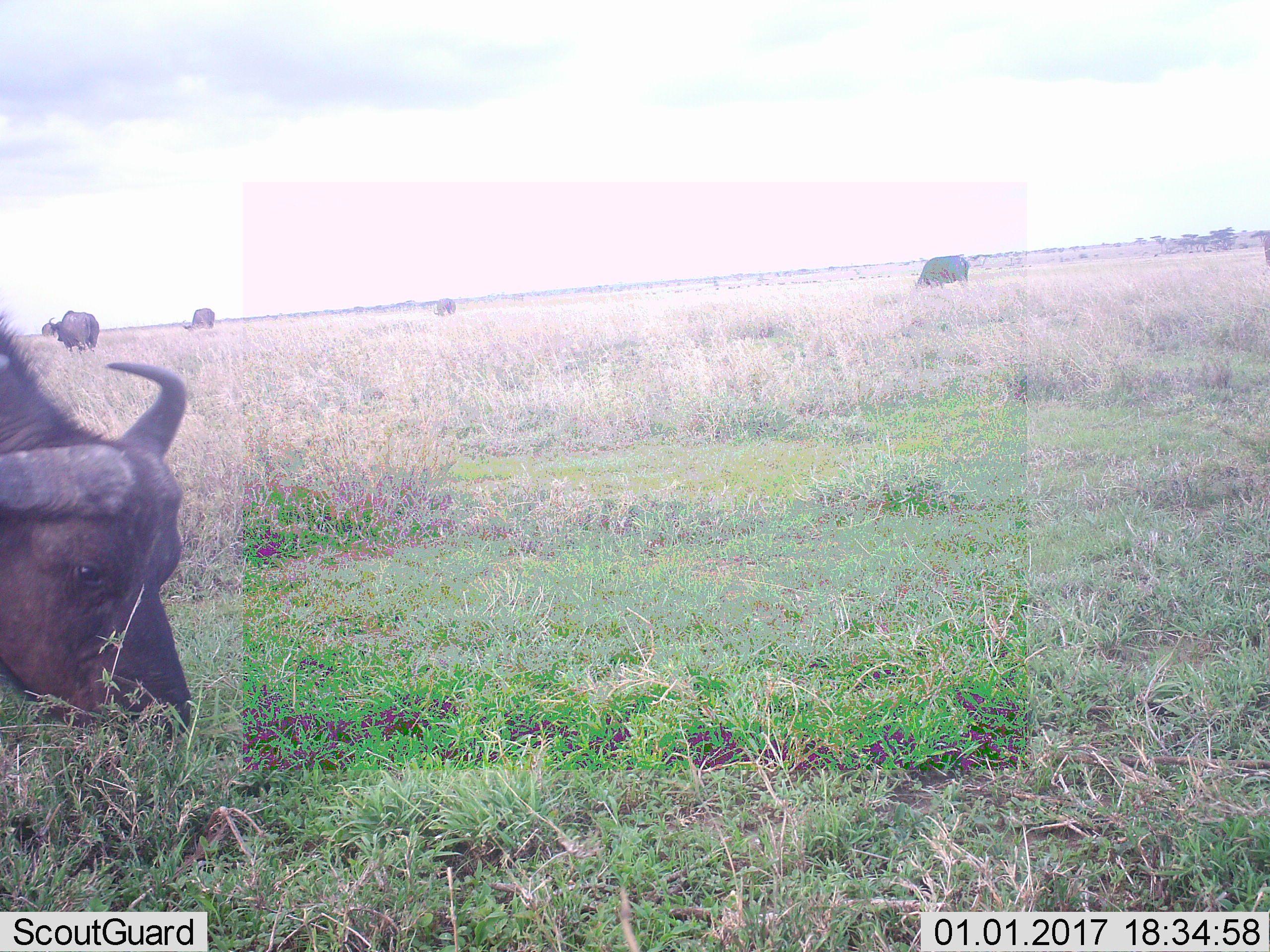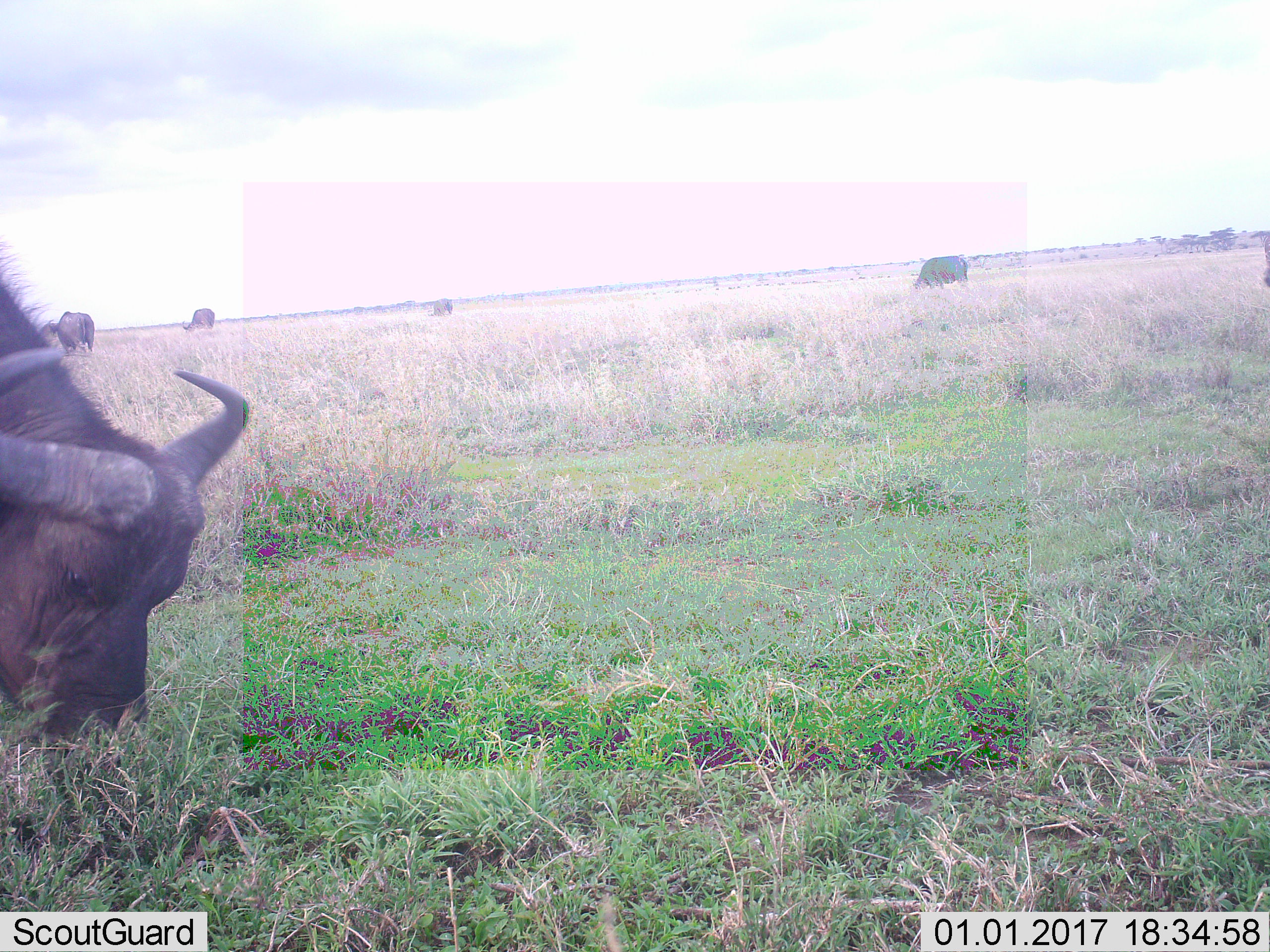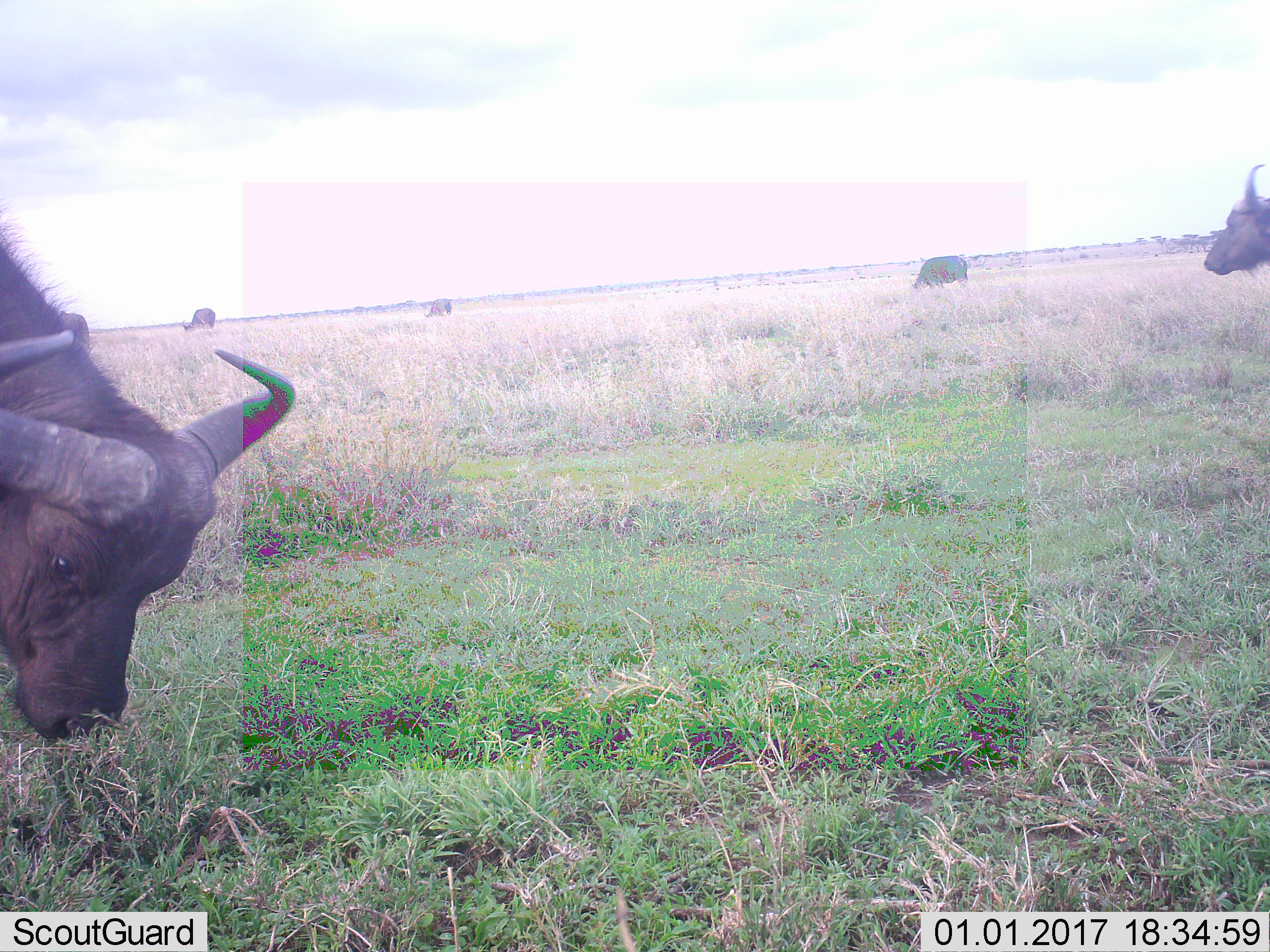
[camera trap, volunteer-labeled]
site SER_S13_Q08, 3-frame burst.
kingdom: Animalia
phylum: Chordata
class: Mammalia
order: Artiodactyla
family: Bovidae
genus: Syncerus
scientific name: Syncerus caffer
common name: african buffalo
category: buffalo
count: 6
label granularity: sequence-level